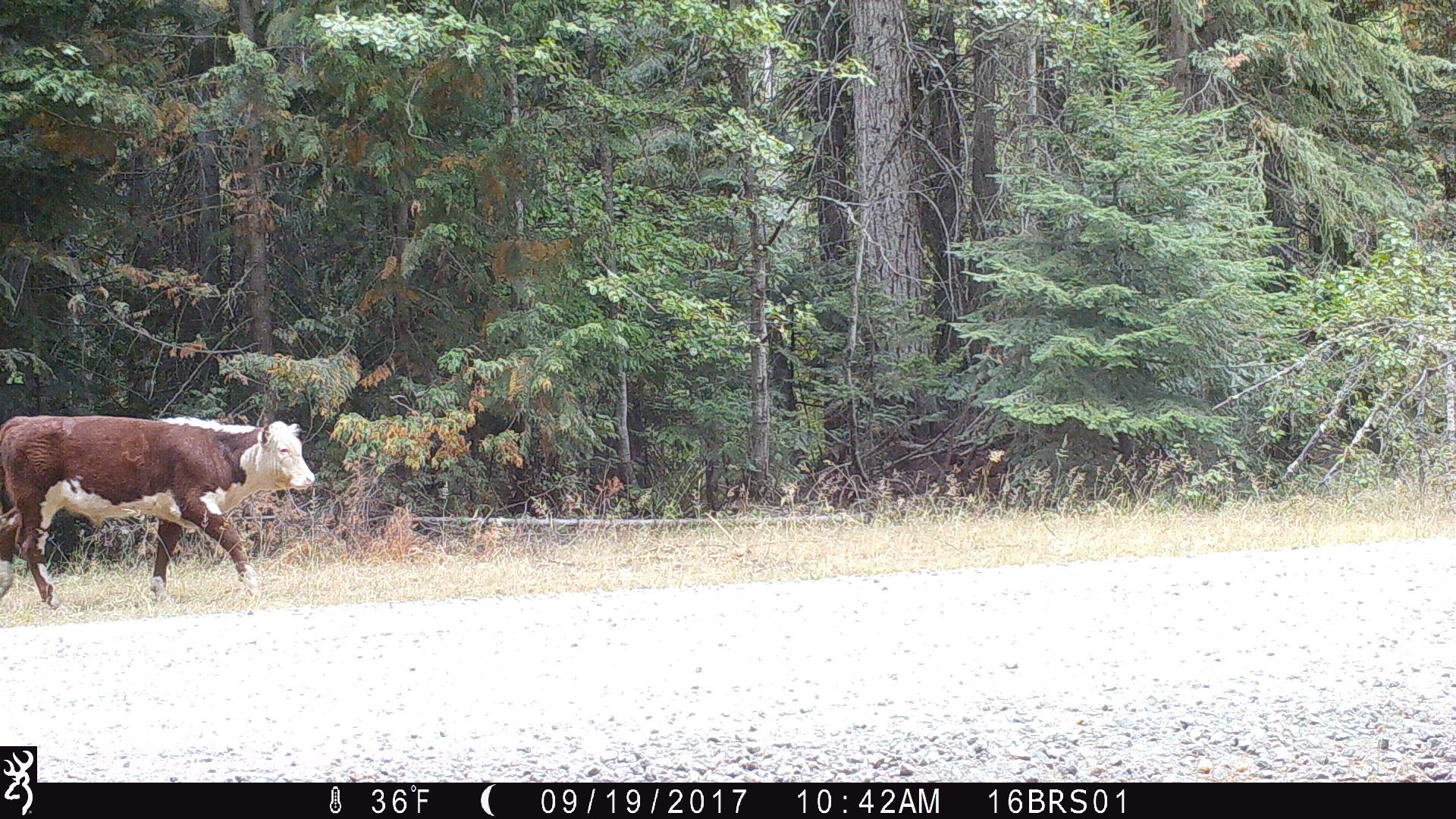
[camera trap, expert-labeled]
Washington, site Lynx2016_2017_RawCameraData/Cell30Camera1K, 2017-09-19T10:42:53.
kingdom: Animalia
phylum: Chordata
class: Mammalia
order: Artiodactyla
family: Bovidae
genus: Bos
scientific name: Bos taurus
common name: domestic cattle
Domestic cattle (Bos taurus). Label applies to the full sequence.